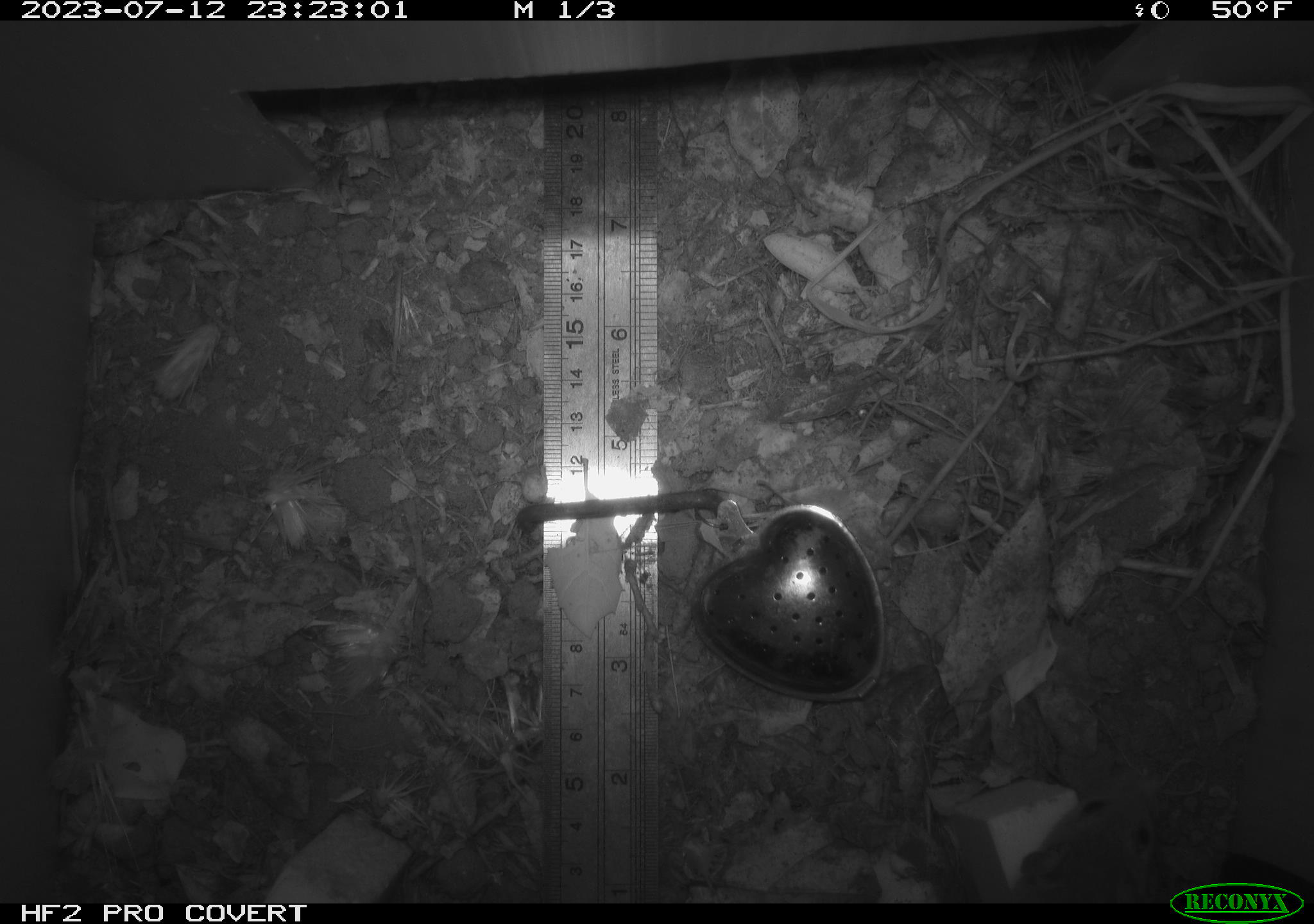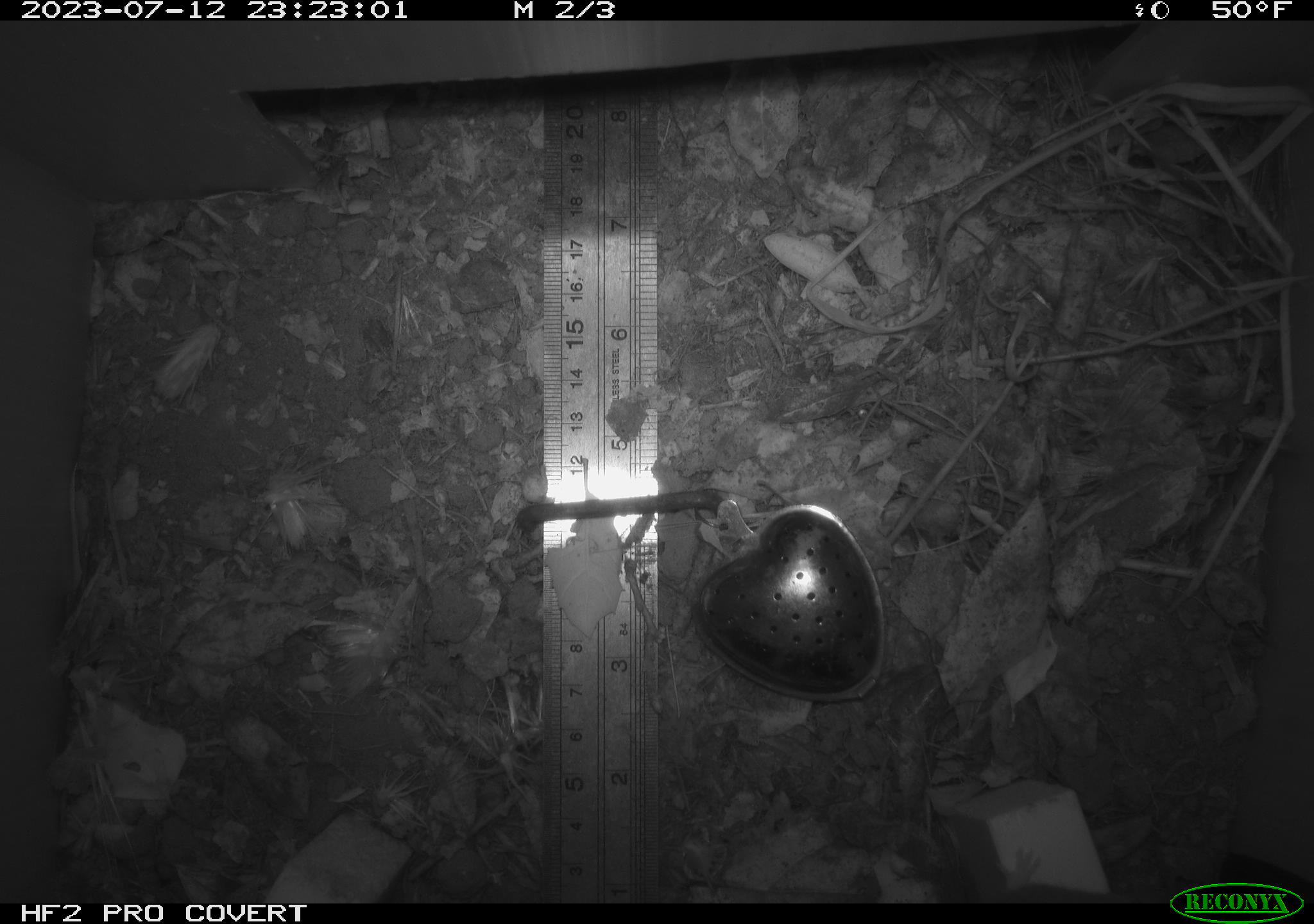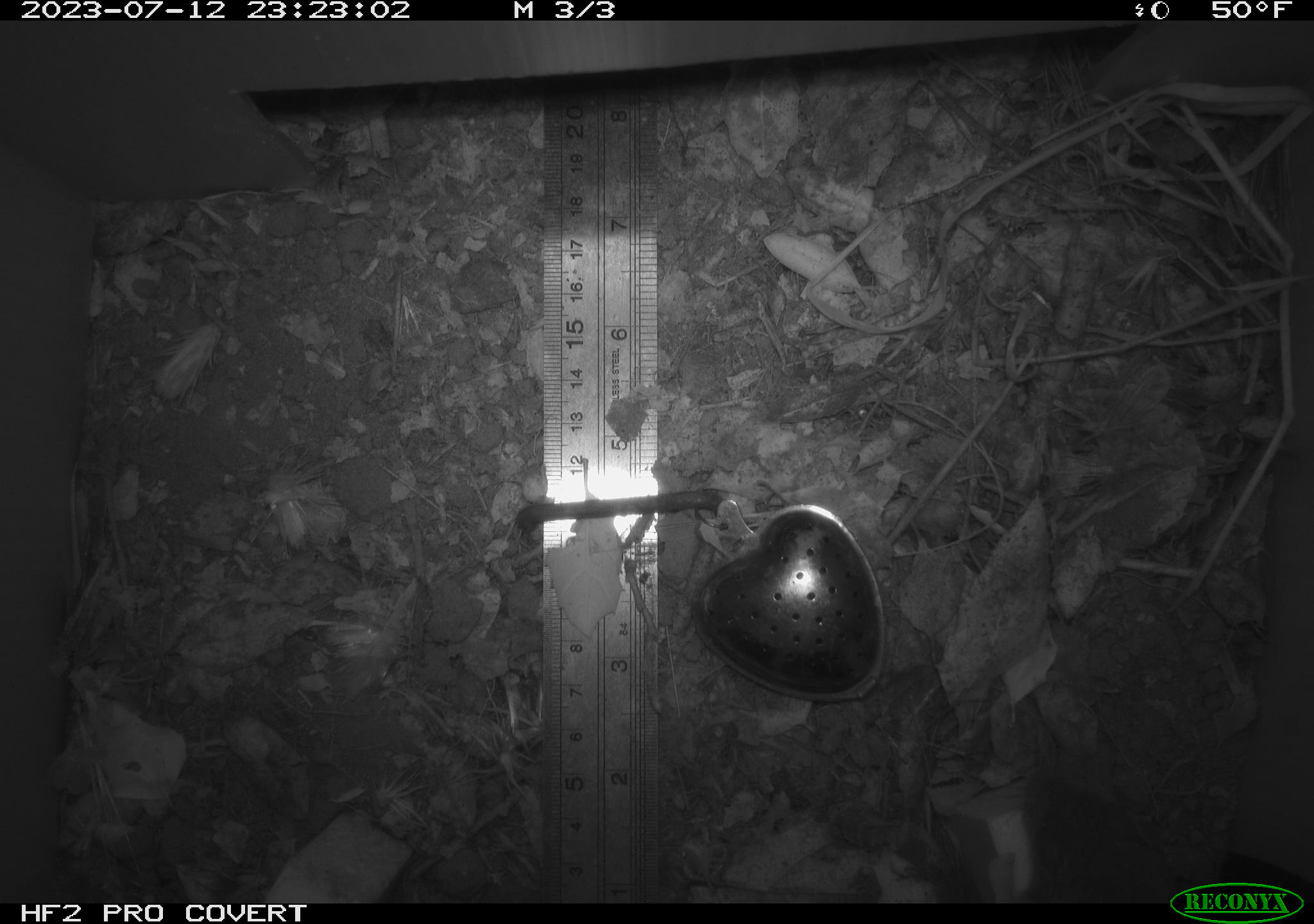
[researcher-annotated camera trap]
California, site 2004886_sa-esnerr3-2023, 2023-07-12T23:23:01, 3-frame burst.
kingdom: Animalia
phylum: Chordata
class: Mammalia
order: Rodentia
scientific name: Rodentia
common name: mouse species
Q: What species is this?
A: Mouse species (Rodentia).